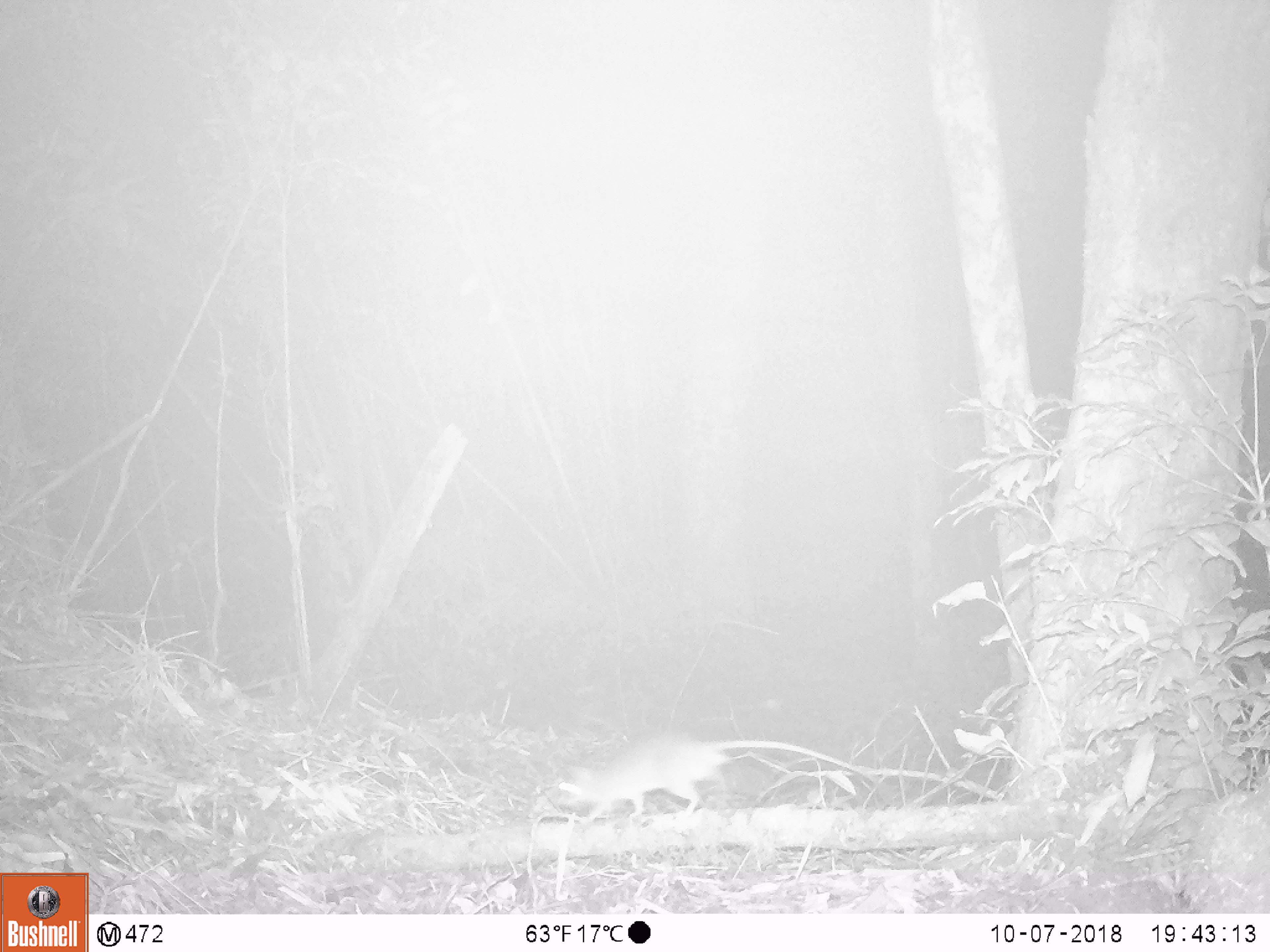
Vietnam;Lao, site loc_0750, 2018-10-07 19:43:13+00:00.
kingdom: Animalia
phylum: Chordata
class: Mammalia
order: Rodentia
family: Muridae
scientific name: Muridae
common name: old-world mice and rats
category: unidentified murid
Unidentified murid (old-world mice and rats) (Muridae). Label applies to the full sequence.